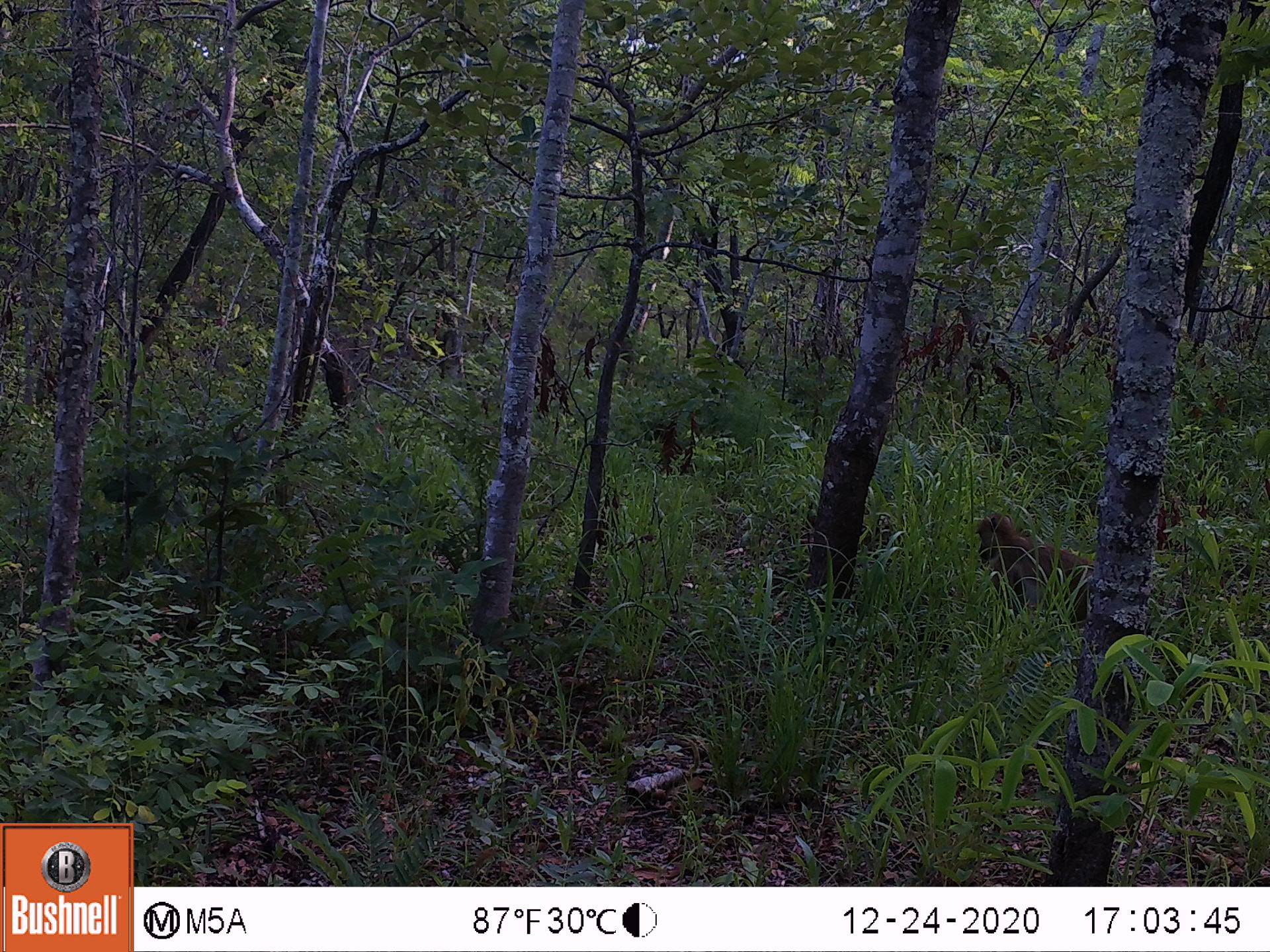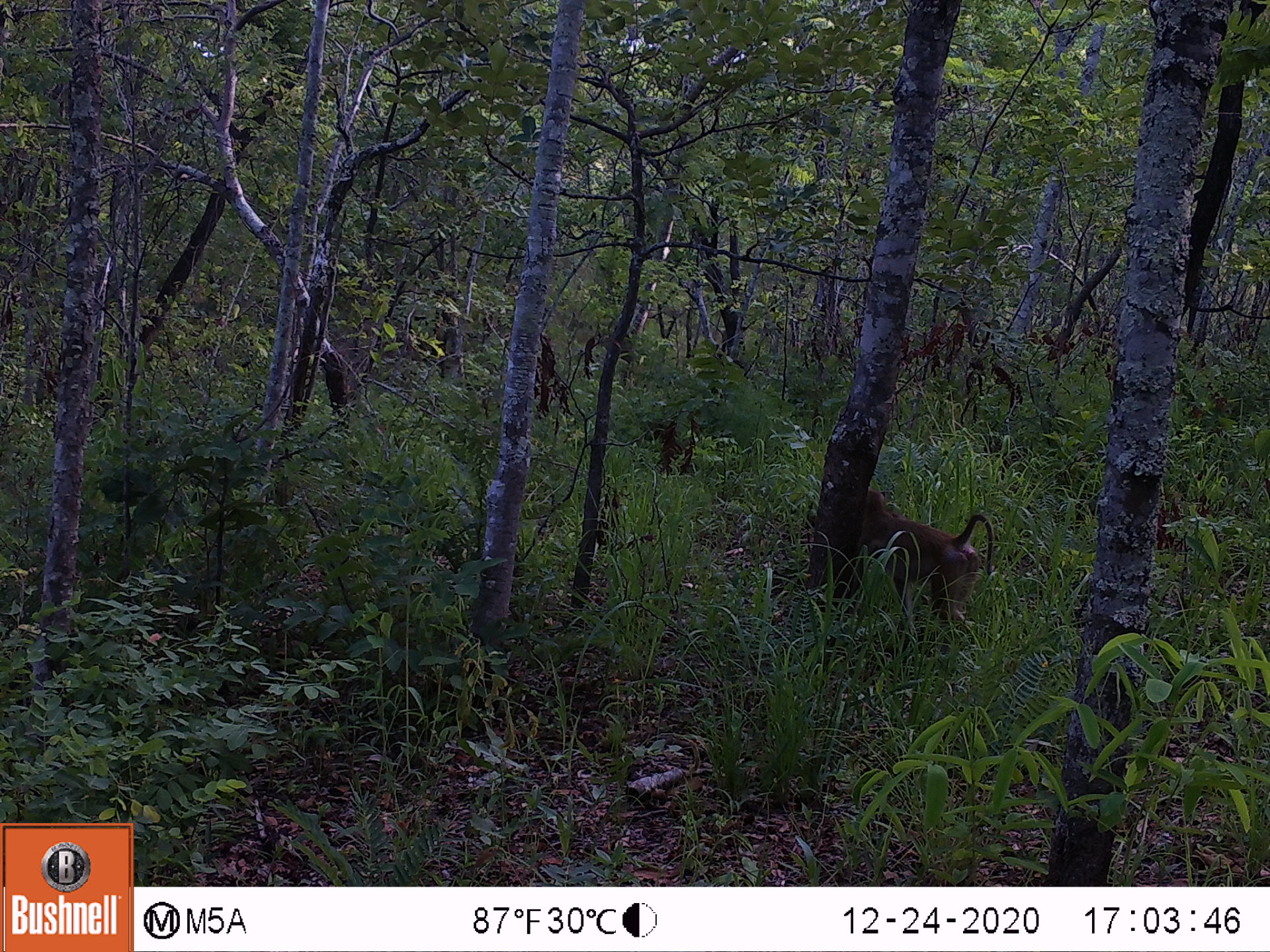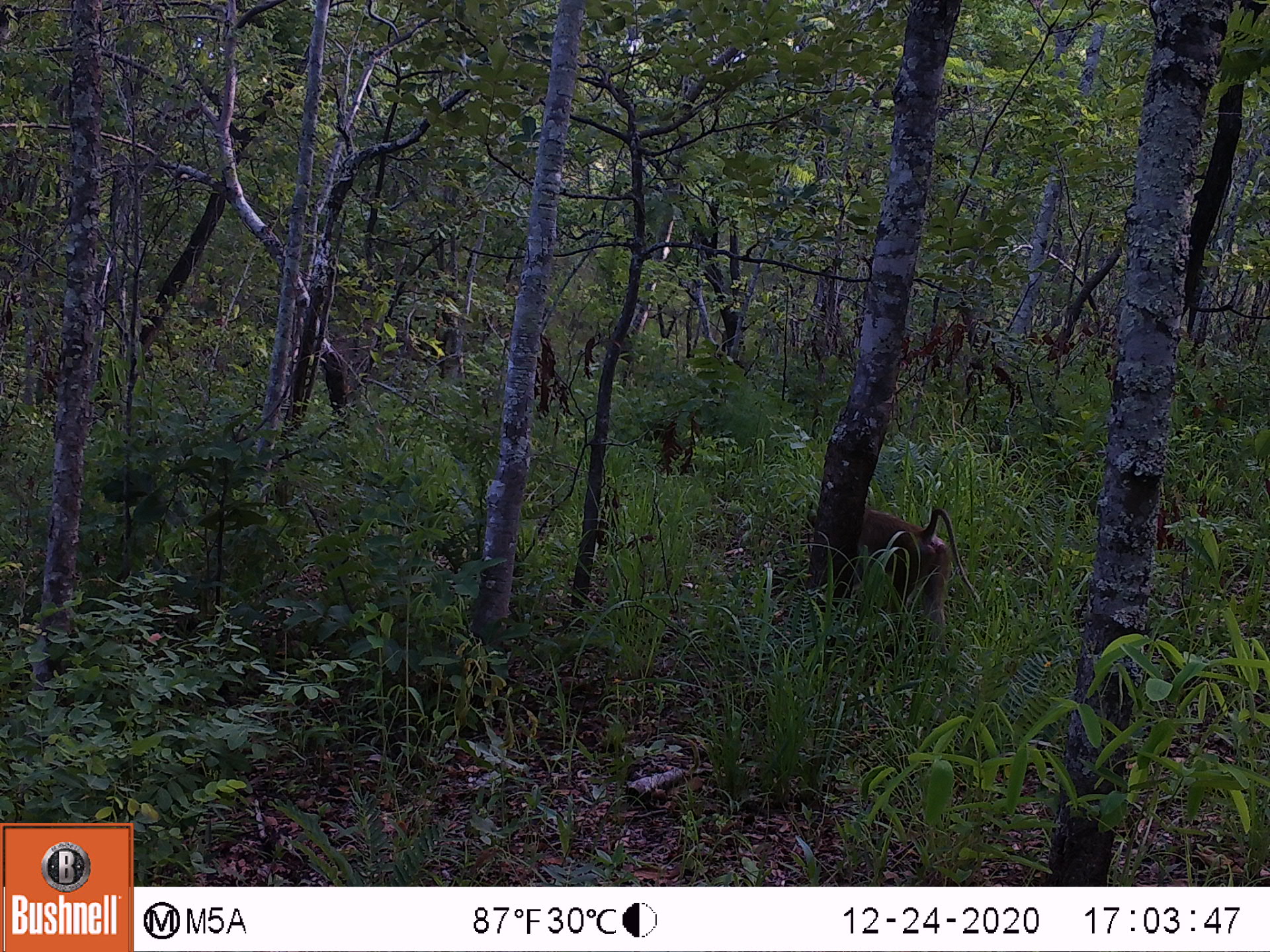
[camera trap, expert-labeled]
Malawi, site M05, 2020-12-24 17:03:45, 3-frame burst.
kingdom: Animalia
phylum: Chordata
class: Mammalia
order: Primates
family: Cercopithecidae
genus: Papio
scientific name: Papio cynocephalus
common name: yellow baboon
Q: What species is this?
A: Yellow baboon (Papio cynocephalus).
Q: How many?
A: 1.